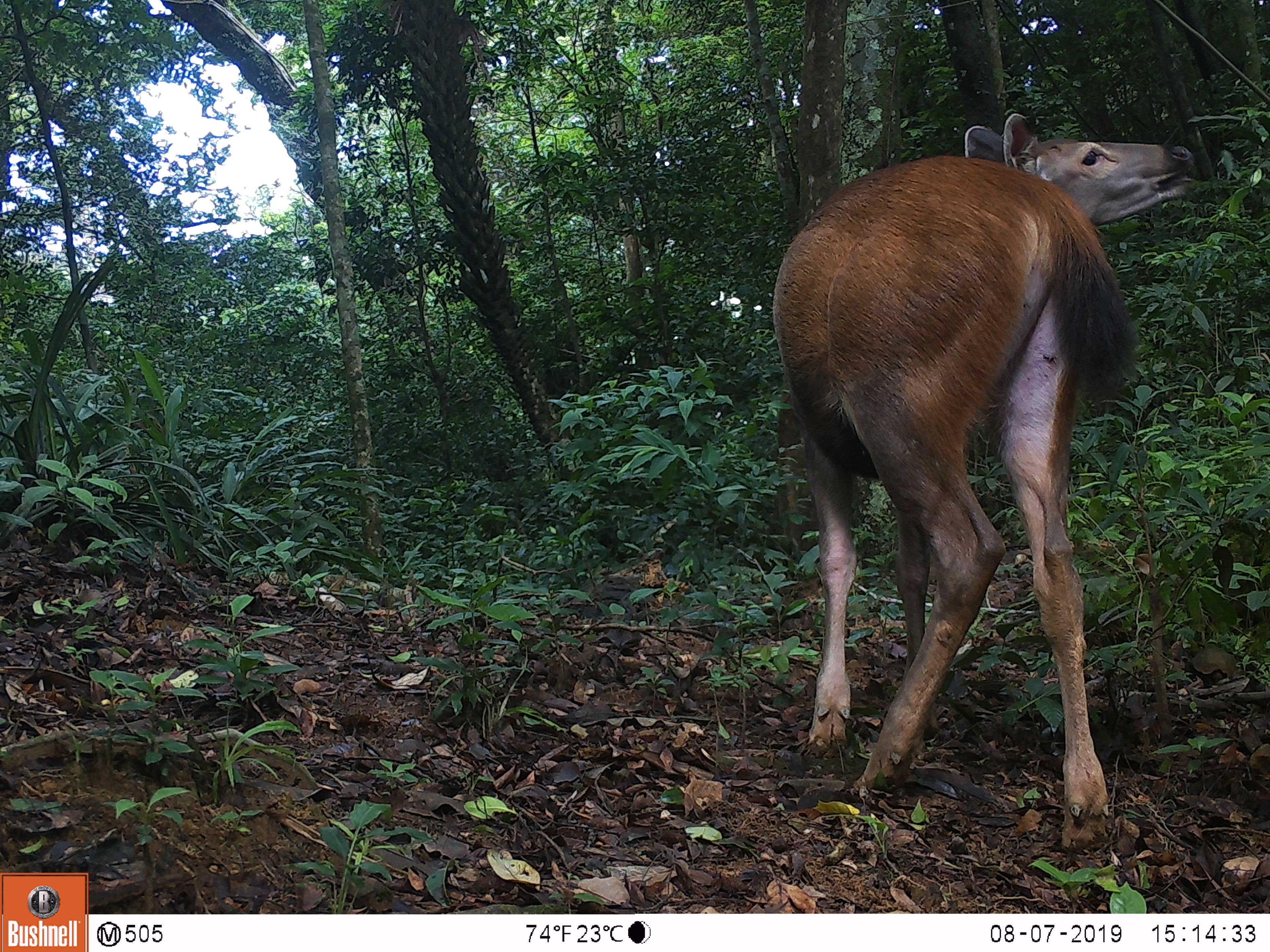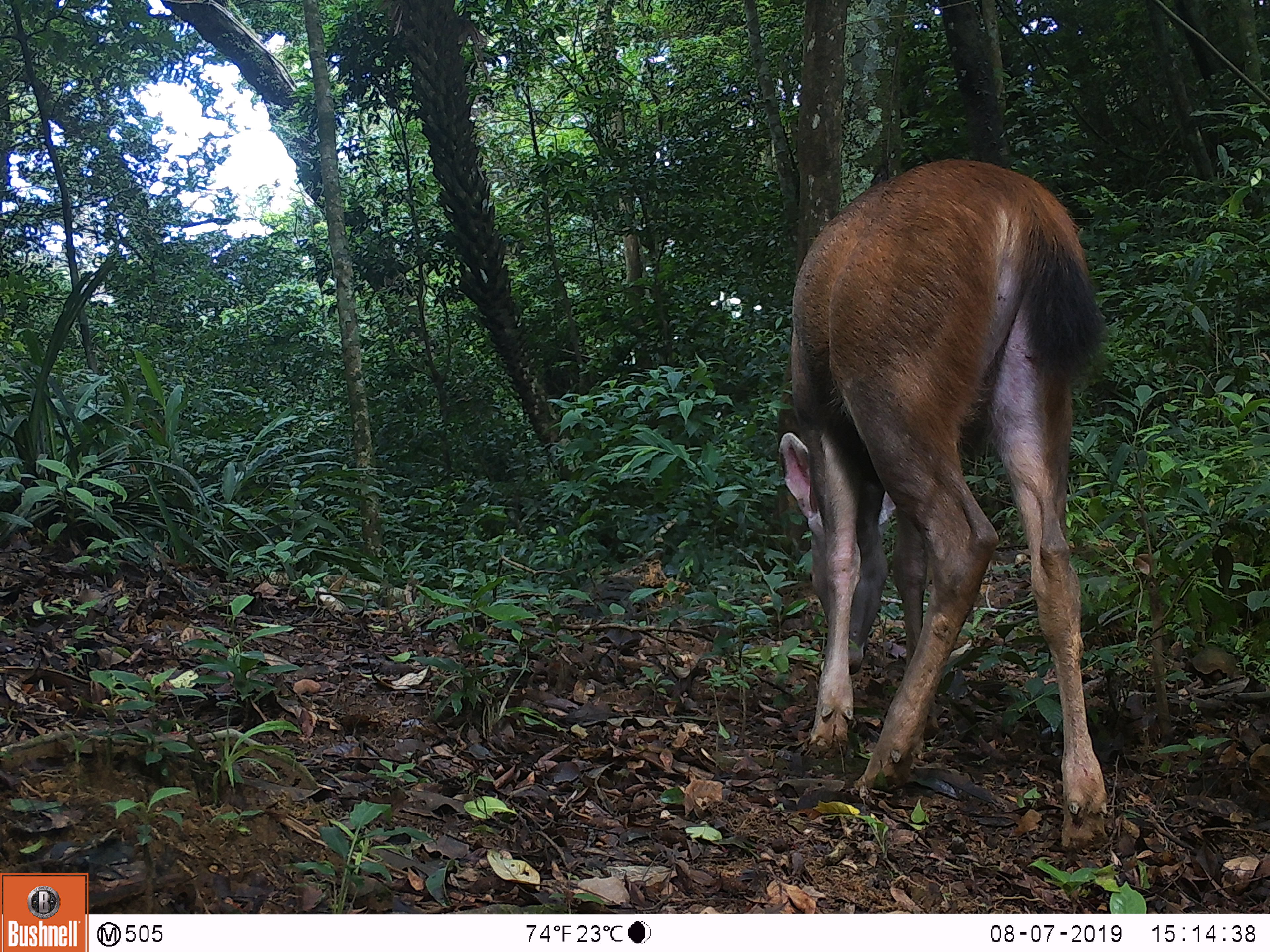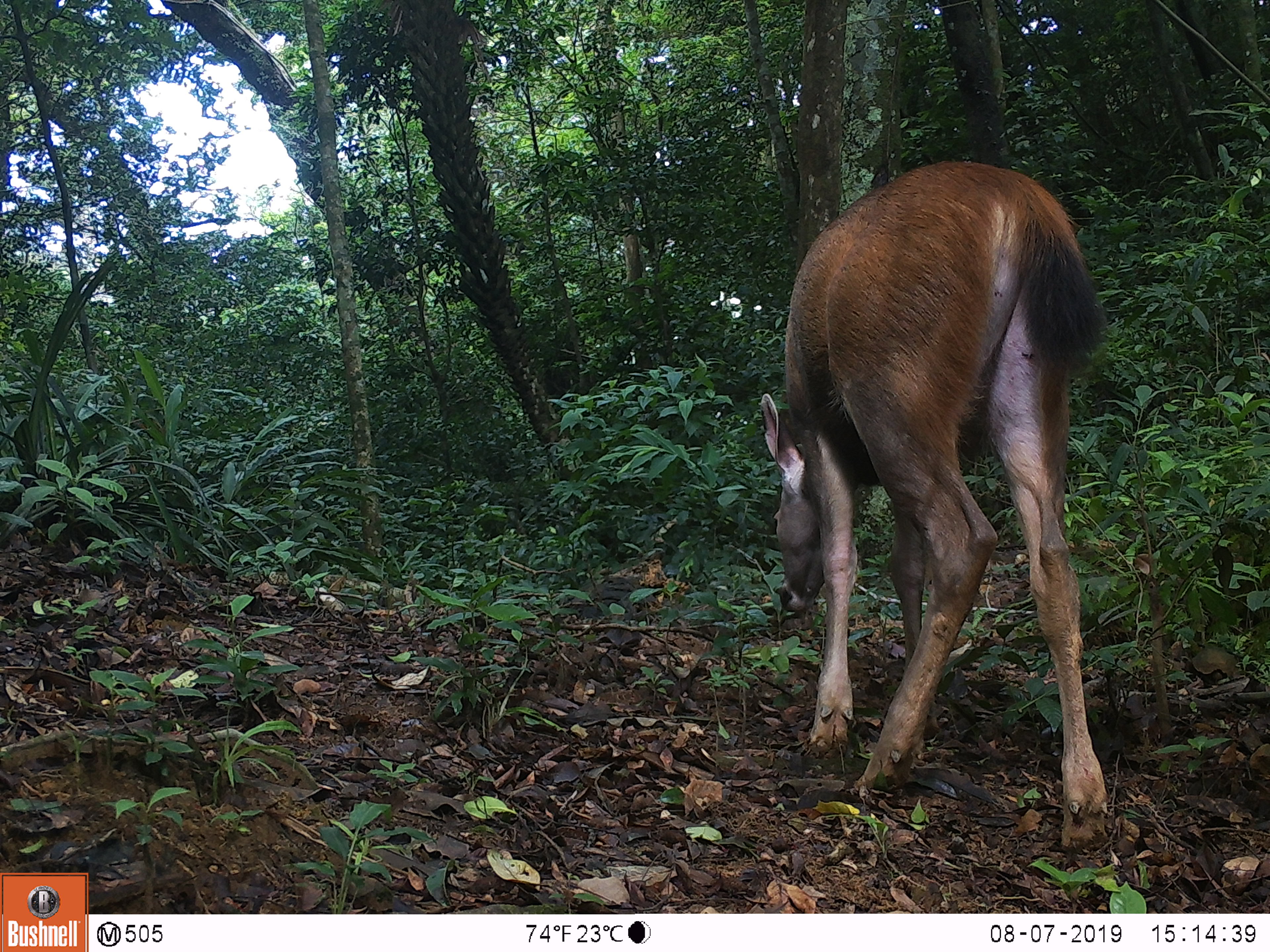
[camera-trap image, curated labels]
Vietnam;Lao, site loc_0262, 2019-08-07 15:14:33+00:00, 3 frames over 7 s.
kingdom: Animalia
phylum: Chordata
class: Mammalia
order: Artiodactyla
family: Cervidae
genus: Rusa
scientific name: Rusa unicolor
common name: sambar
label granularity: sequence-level